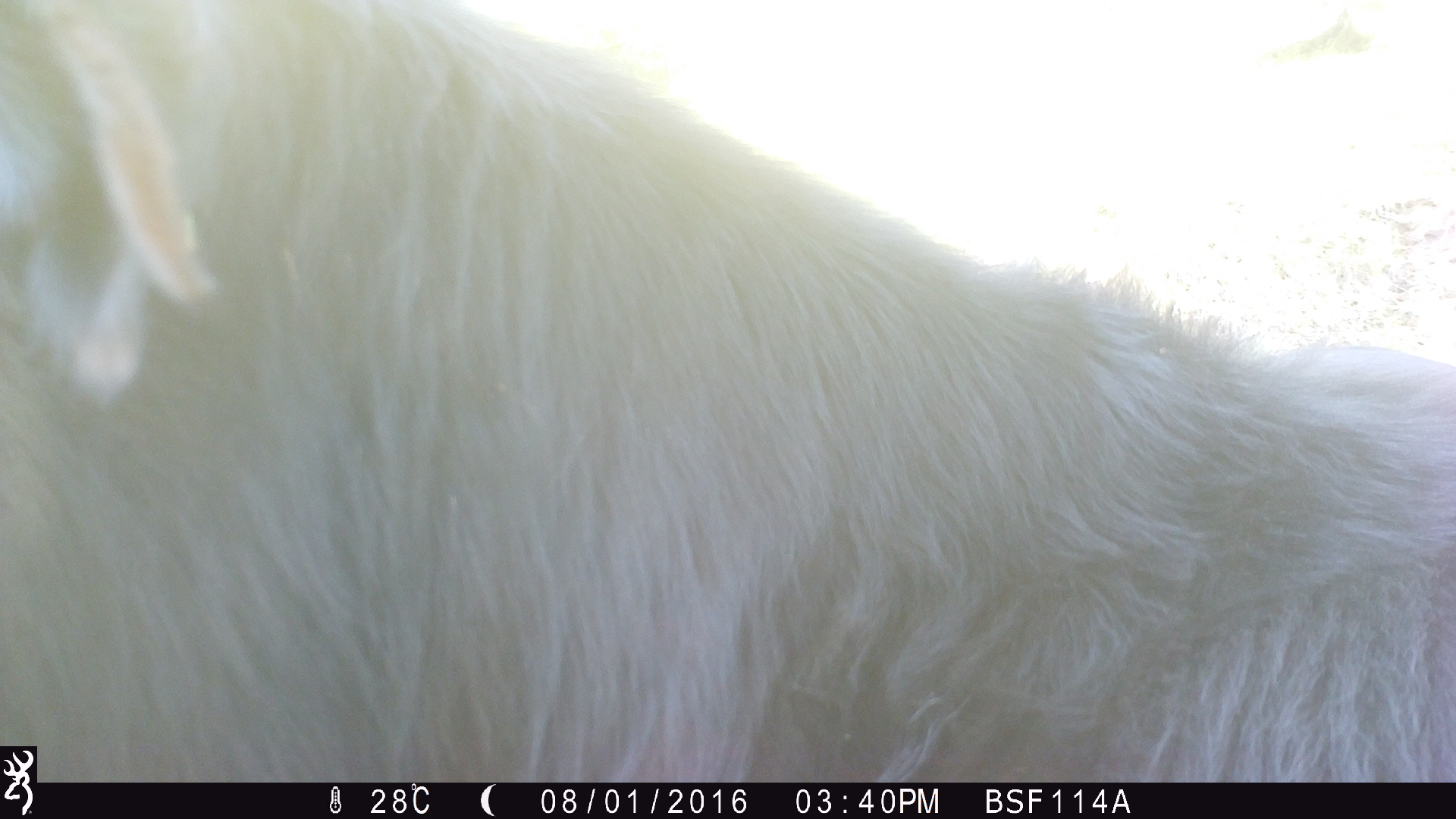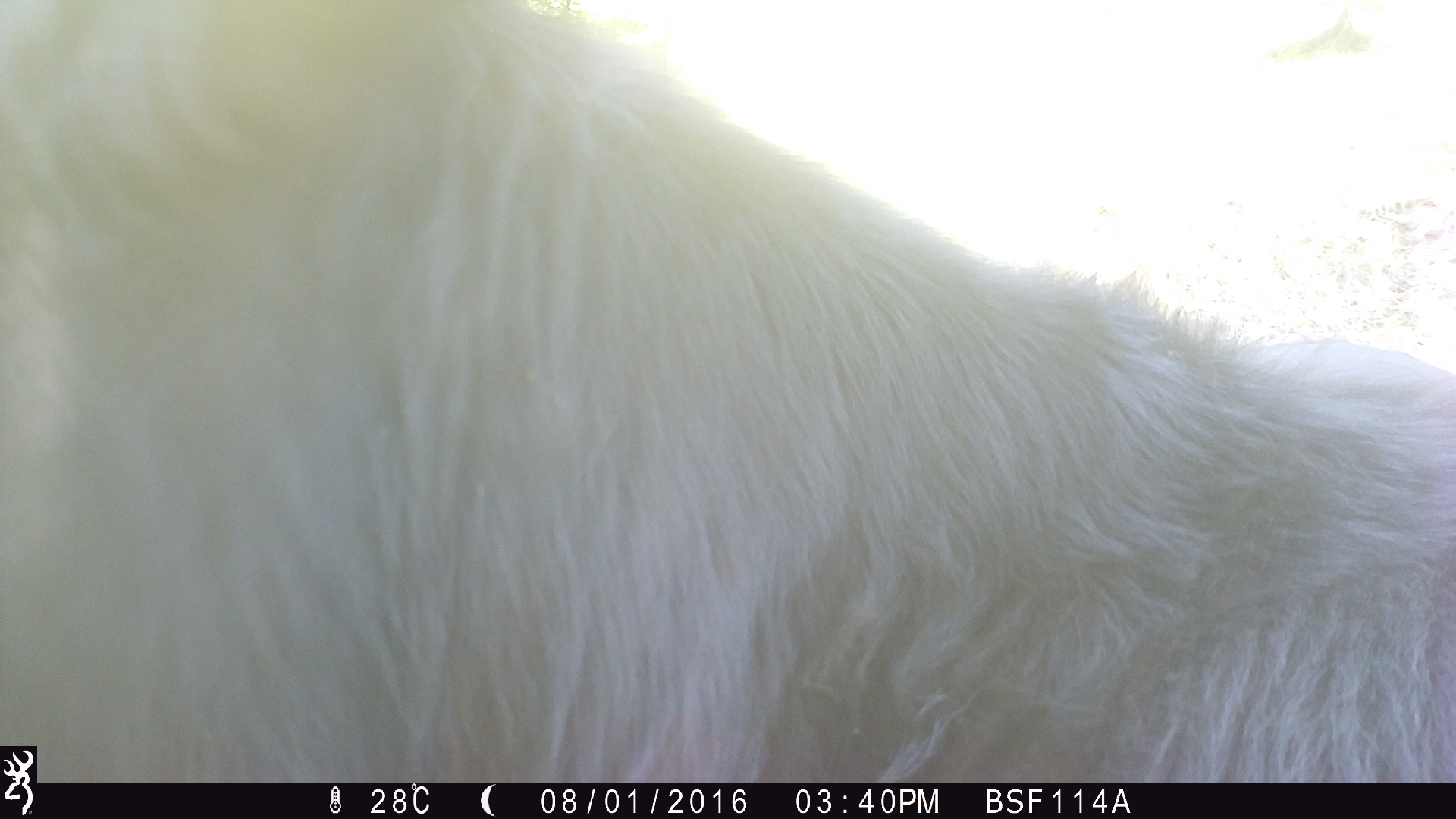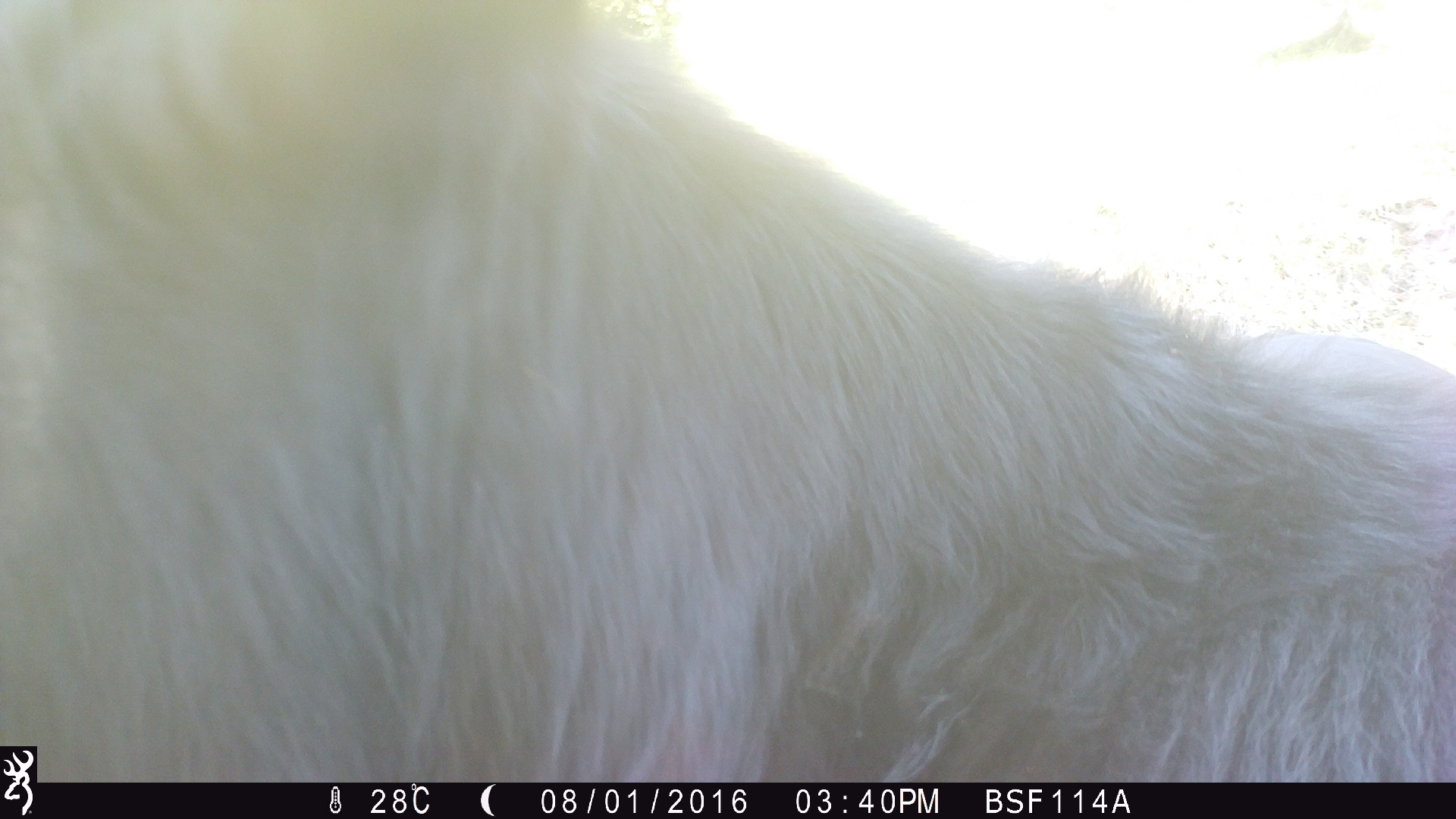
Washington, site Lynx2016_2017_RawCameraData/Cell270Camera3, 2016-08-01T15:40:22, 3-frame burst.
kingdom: Animalia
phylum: Chordata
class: Mammalia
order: Artiodactyla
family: Bovidae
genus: Bos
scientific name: Bos taurus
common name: domestic cattle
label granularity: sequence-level